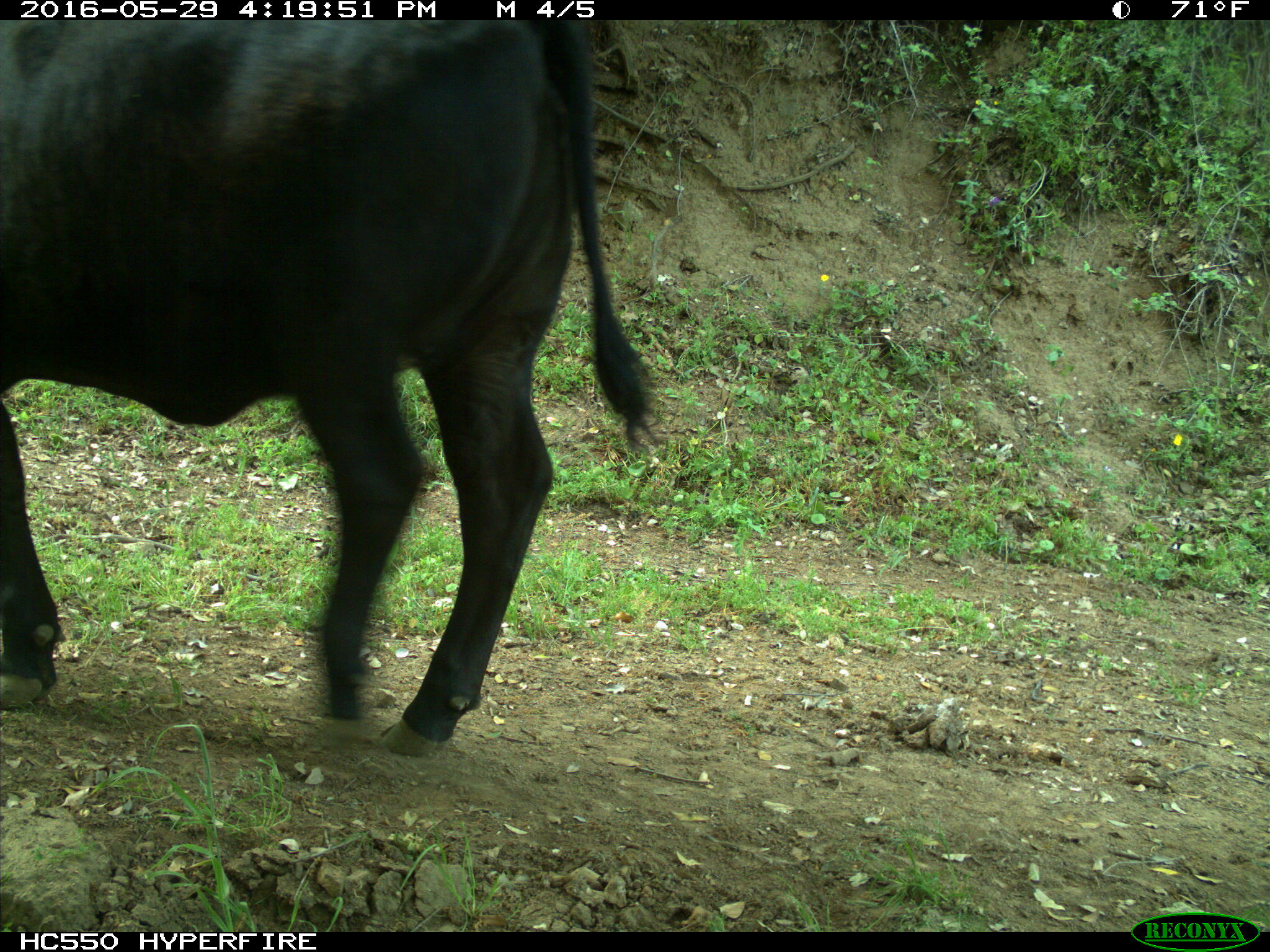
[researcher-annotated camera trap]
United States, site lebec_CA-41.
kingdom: Animalia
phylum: Chordata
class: Mammalia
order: Artiodactyla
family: Bovidae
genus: Bos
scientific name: Bos taurus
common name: domestic cow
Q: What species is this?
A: Bos taurus (domestic cow).